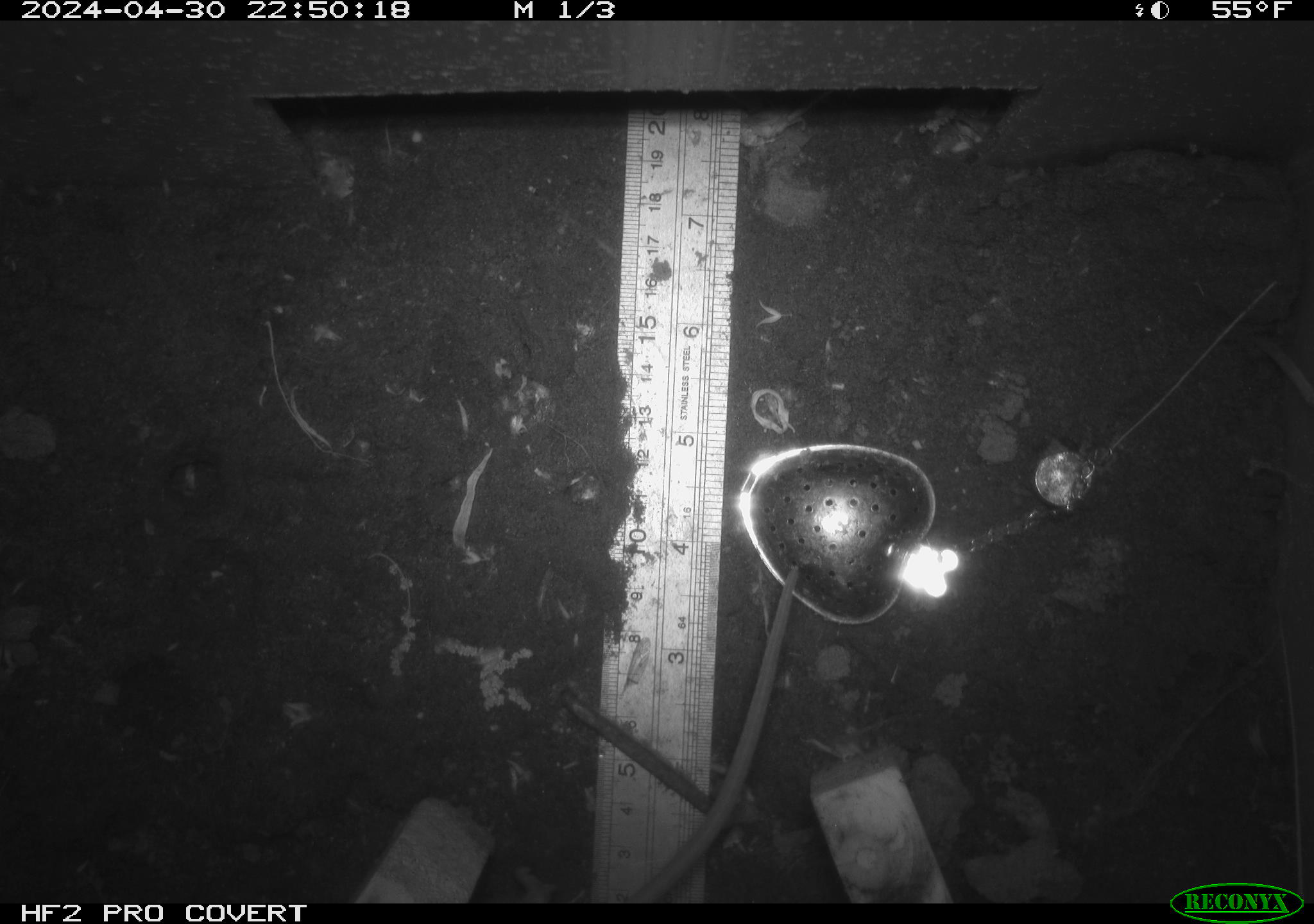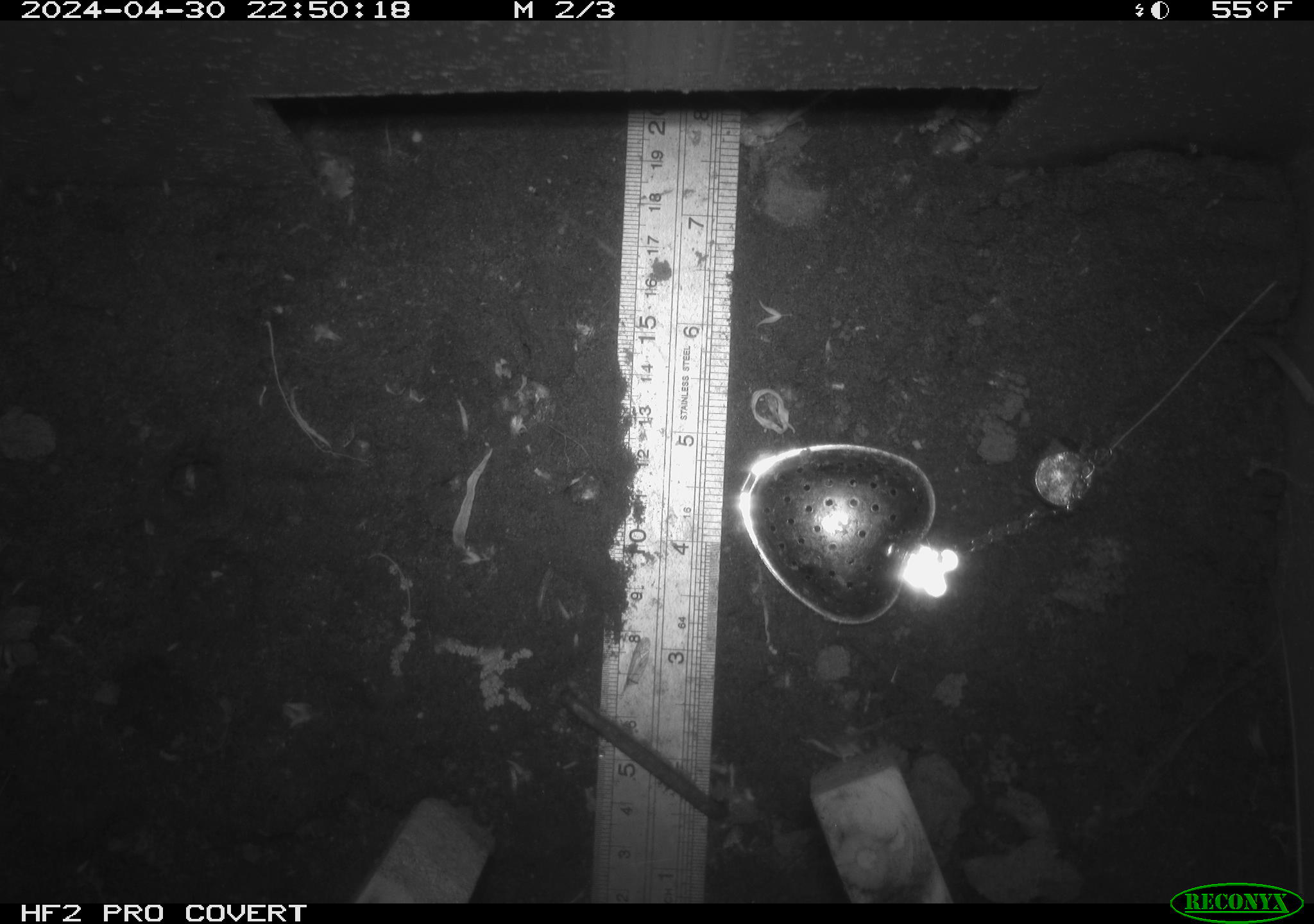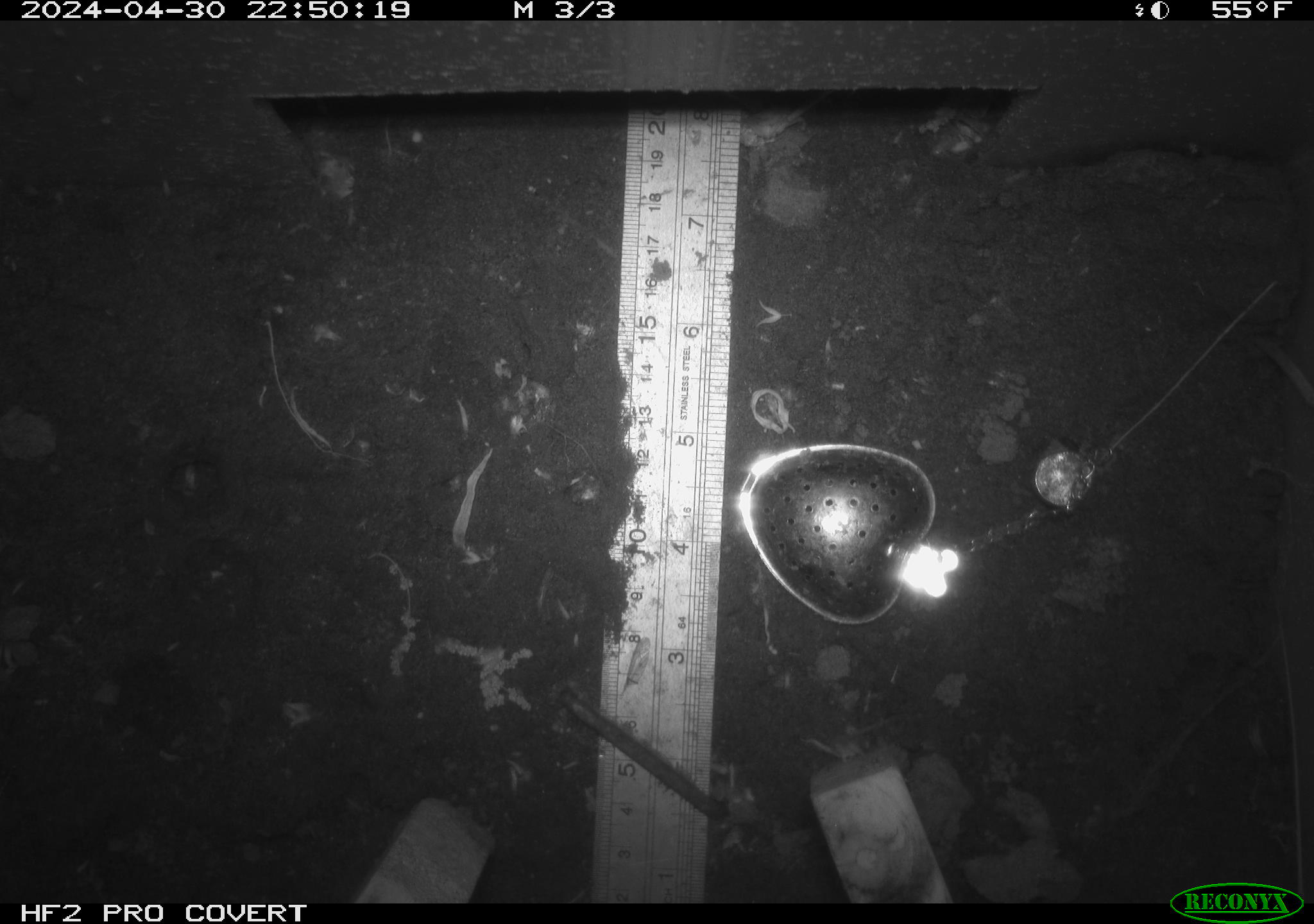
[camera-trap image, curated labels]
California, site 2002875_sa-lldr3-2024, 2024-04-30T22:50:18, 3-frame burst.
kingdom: Animalia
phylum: Chordata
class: Mammalia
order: Rodentia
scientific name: Rodentia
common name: rodent